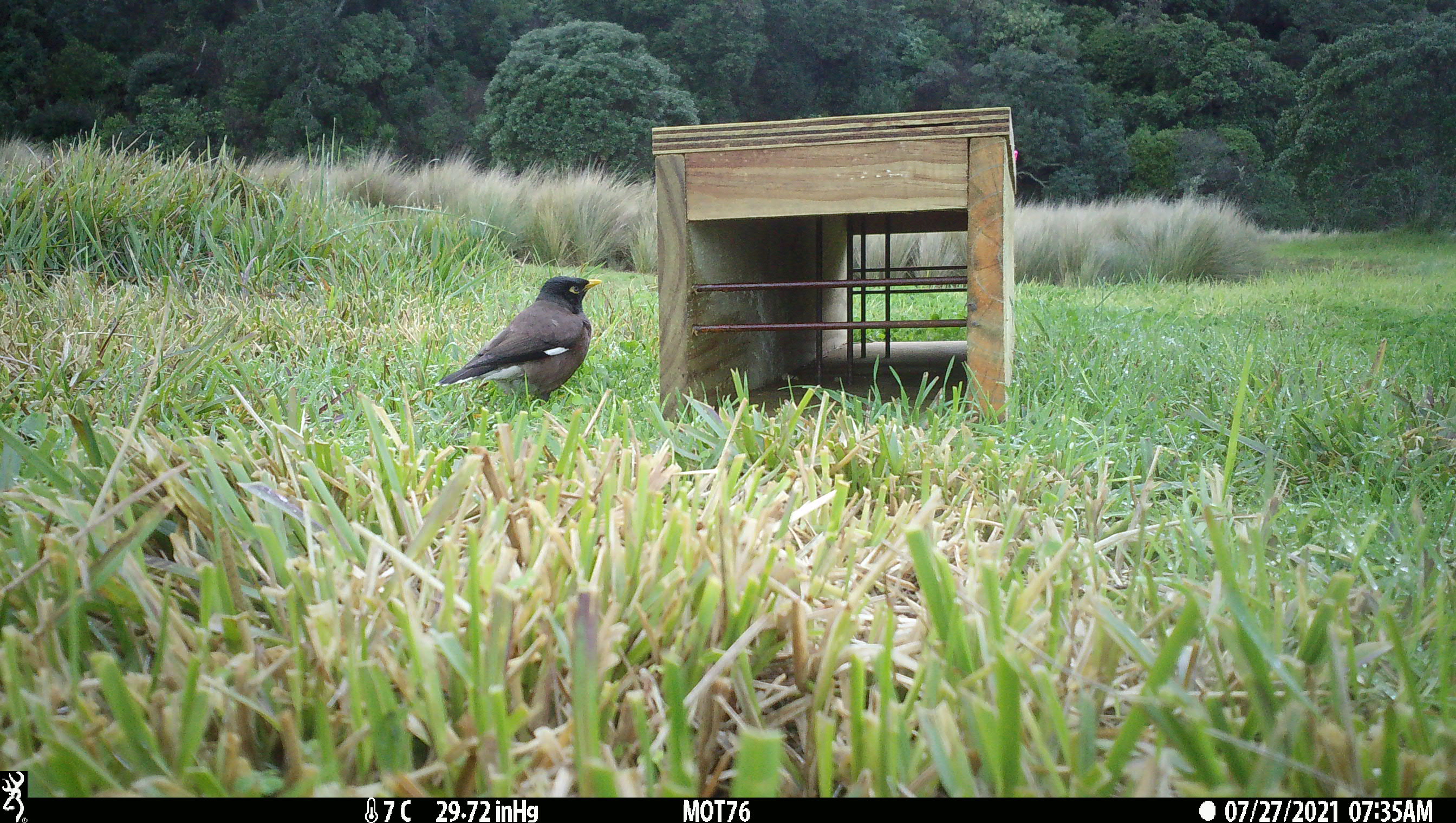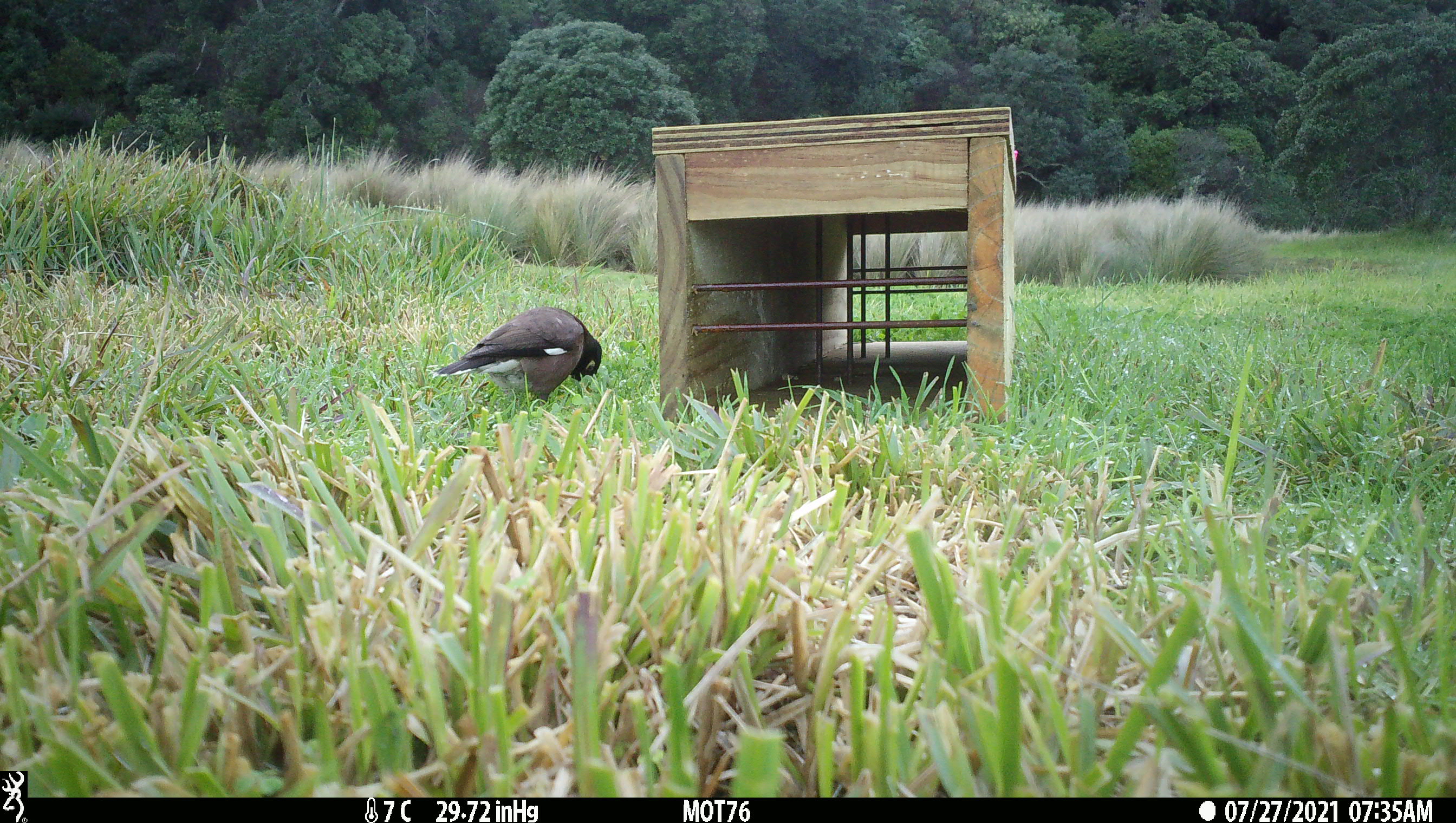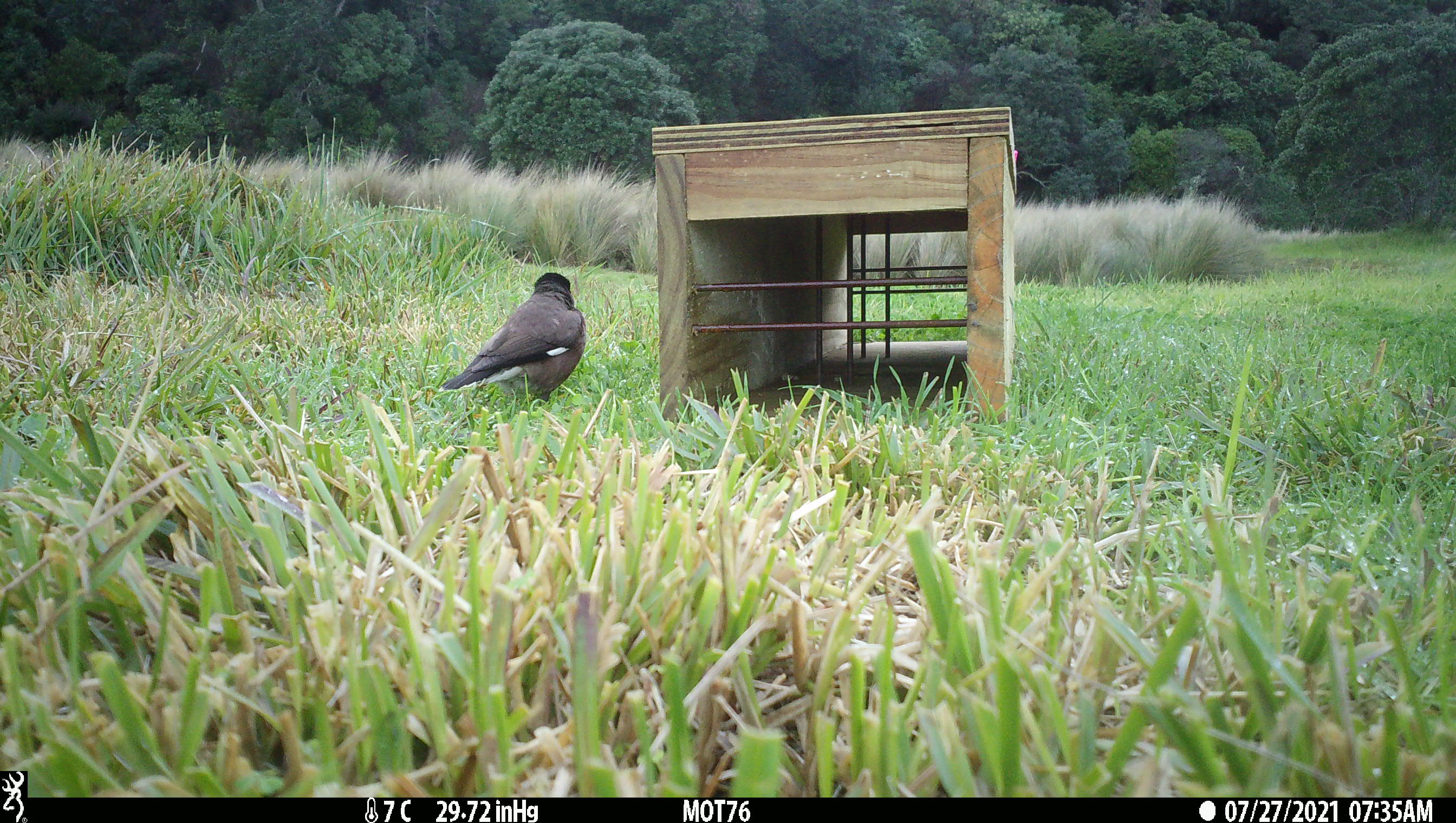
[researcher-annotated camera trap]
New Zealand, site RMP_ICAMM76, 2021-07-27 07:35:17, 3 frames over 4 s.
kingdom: Animalia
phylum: Chordata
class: Aves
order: Passeriformes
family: Sturnidae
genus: Acridotheres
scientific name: Acridotheres tristis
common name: common myna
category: myna